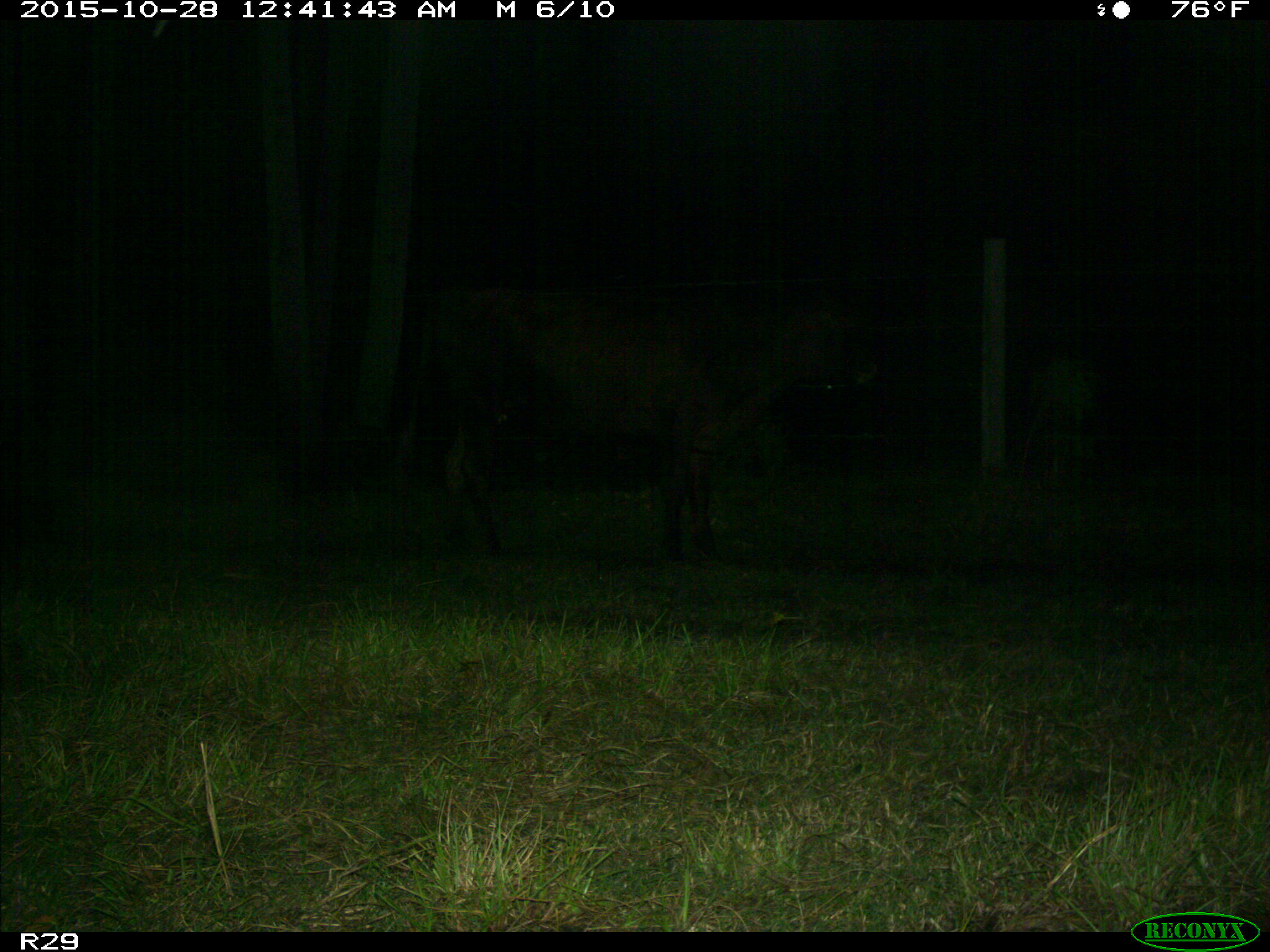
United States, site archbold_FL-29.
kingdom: Animalia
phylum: Chordata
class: Mammalia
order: Artiodactyla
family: Bovidae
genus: Bos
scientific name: Bos taurus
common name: domestic cow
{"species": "Bos taurus (domestic cow)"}